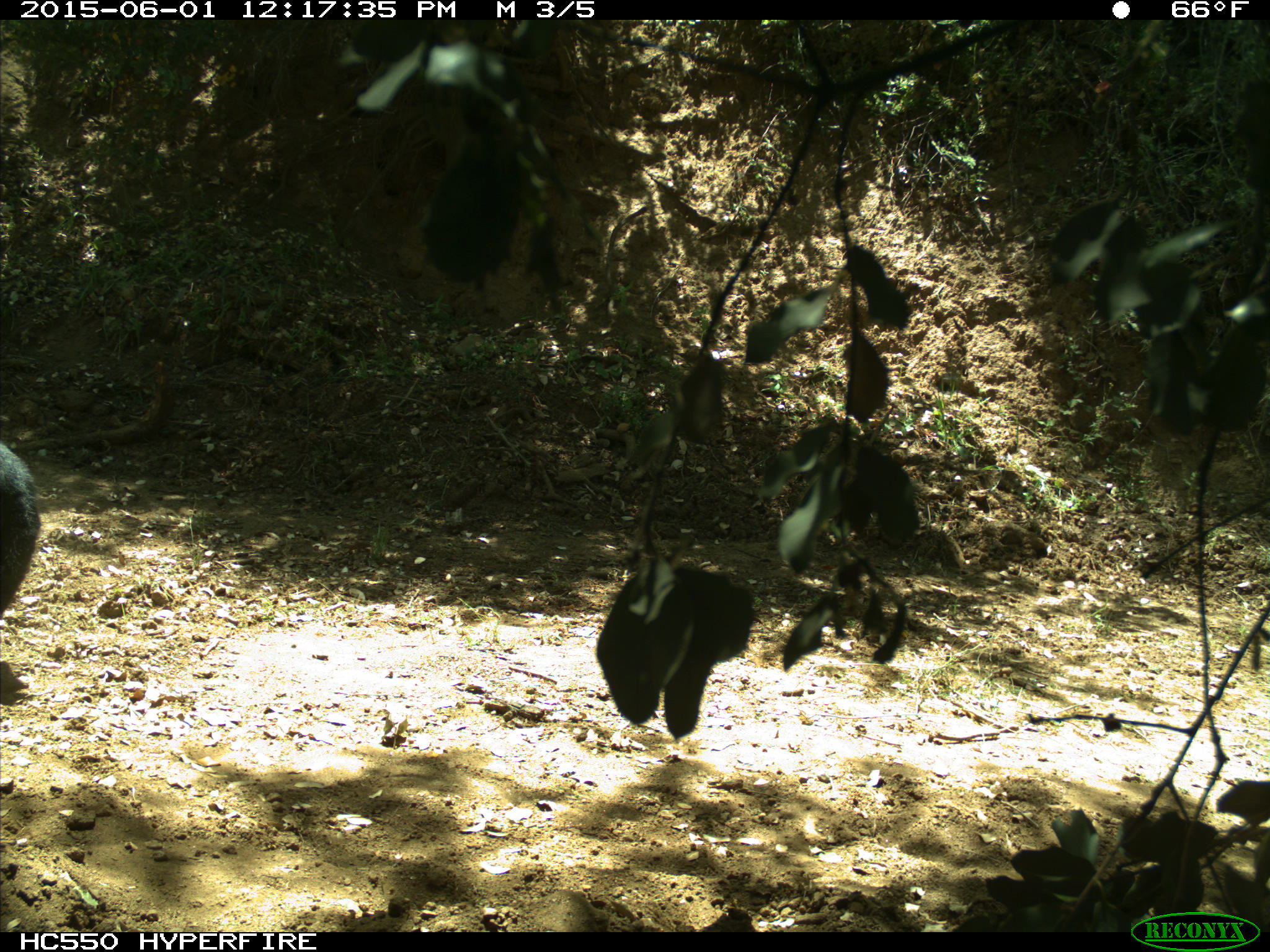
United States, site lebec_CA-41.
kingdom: Animalia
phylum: Chordata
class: Mammalia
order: Artiodactyla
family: Bovidae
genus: Bos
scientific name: Bos taurus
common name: domestic cow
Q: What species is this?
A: Bos taurus (domestic cow).